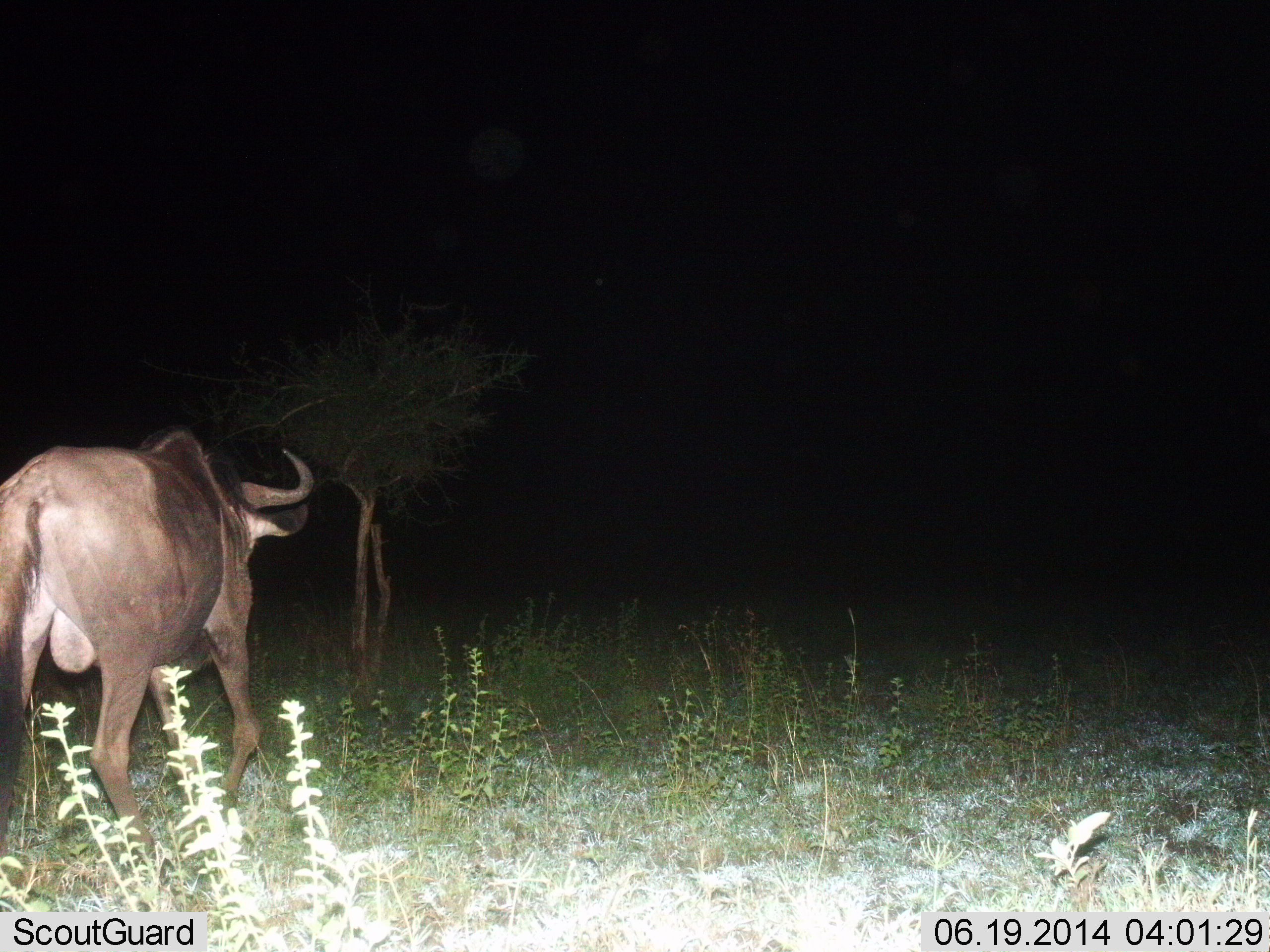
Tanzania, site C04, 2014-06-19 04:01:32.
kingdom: Animalia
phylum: Chordata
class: Mammalia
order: Artiodactyla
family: Bovidae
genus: Connochaetes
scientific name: Connochaetes taurinus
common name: blue wildebeest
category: wildebeest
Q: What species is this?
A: Wildebeest (blue wildebeest) (Connochaetes taurinus).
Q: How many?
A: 1.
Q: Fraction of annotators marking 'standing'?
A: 10%.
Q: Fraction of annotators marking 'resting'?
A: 0%.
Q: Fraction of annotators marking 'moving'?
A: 90%.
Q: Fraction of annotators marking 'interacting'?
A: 0%.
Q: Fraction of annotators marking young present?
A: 0%.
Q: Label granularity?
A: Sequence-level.